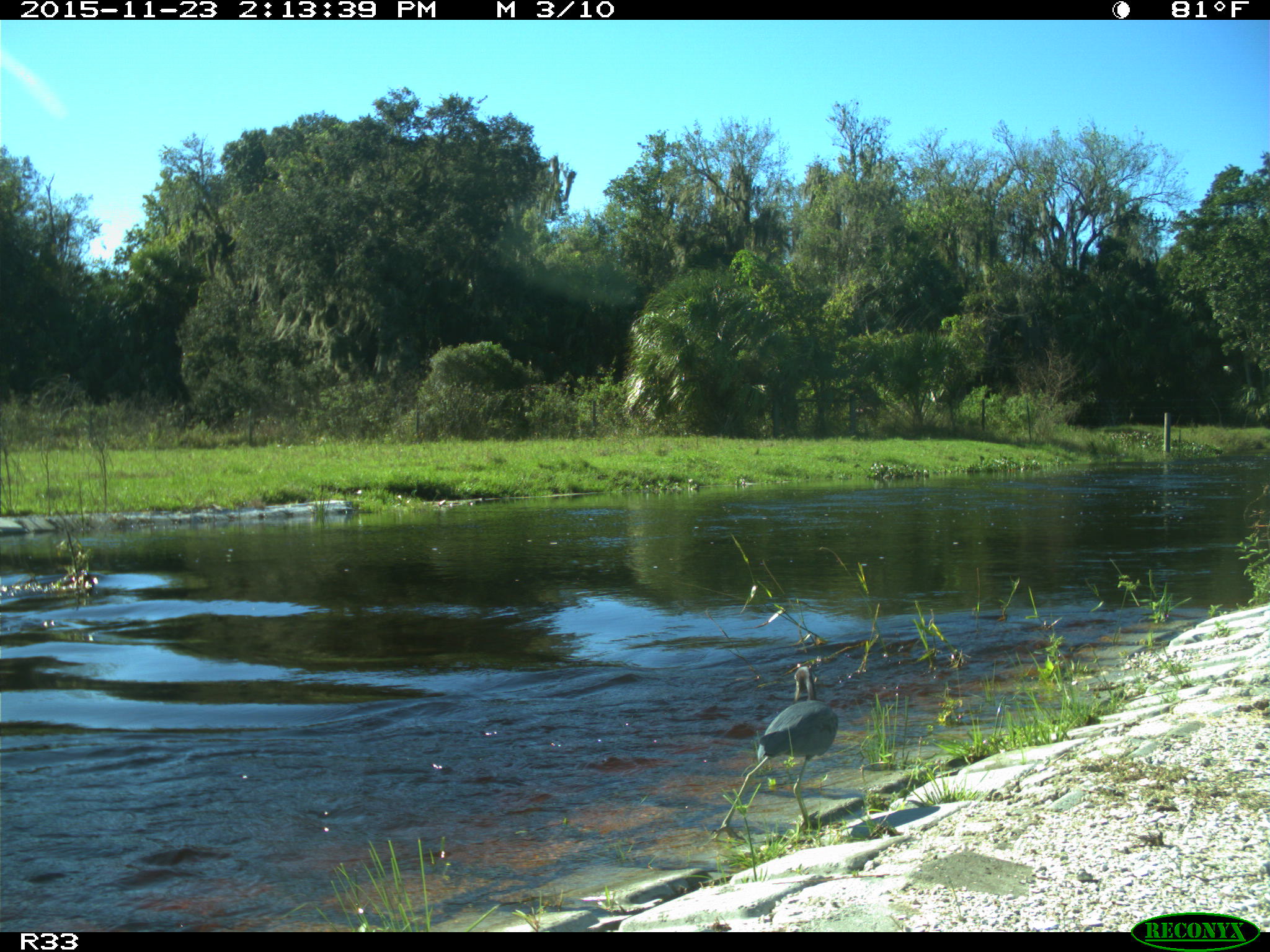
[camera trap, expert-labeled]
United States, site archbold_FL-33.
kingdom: Animalia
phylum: Chordata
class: Aves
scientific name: Aves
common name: birds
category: unidentified bird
Unidentified bird (birds) (Aves).